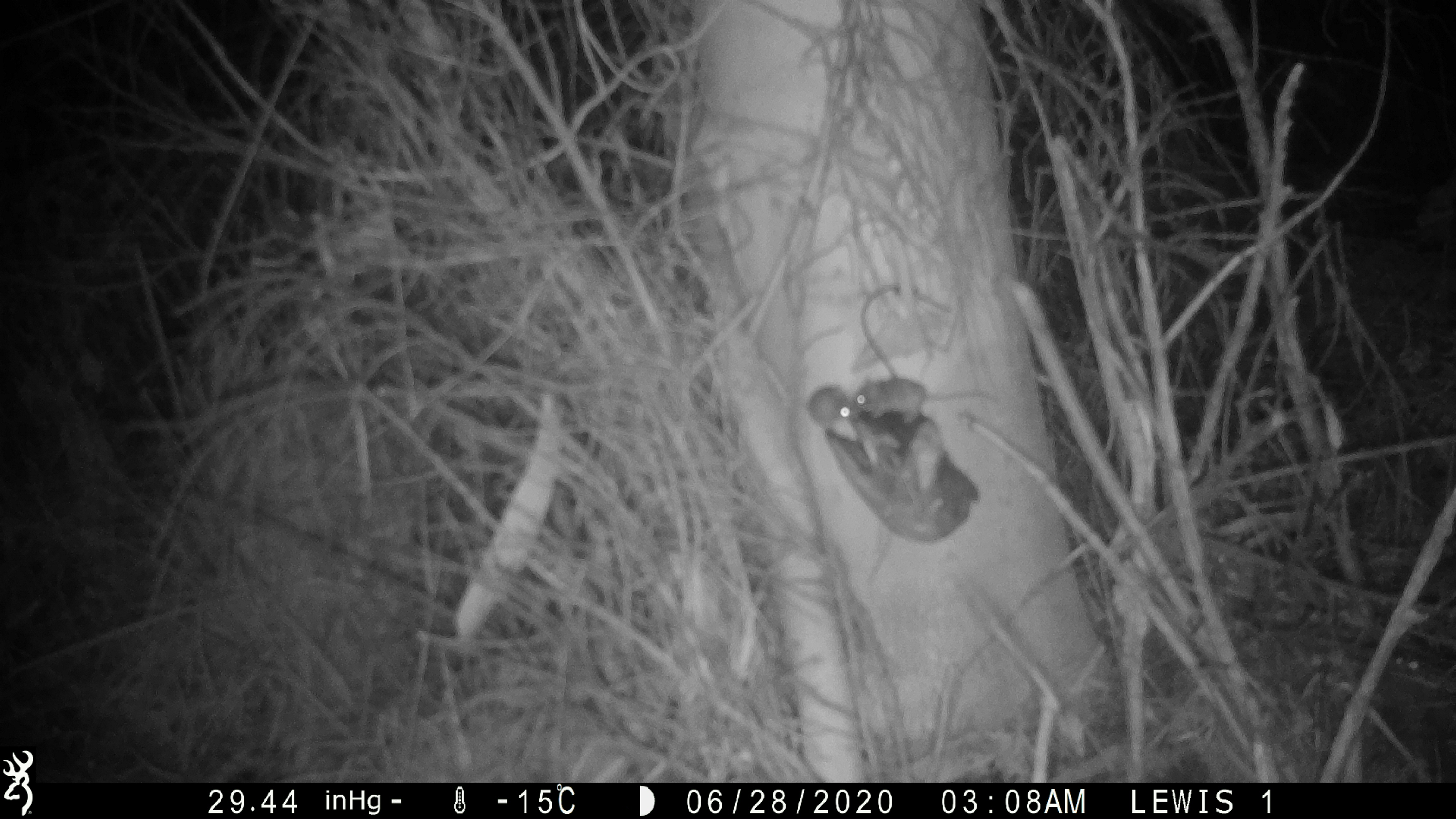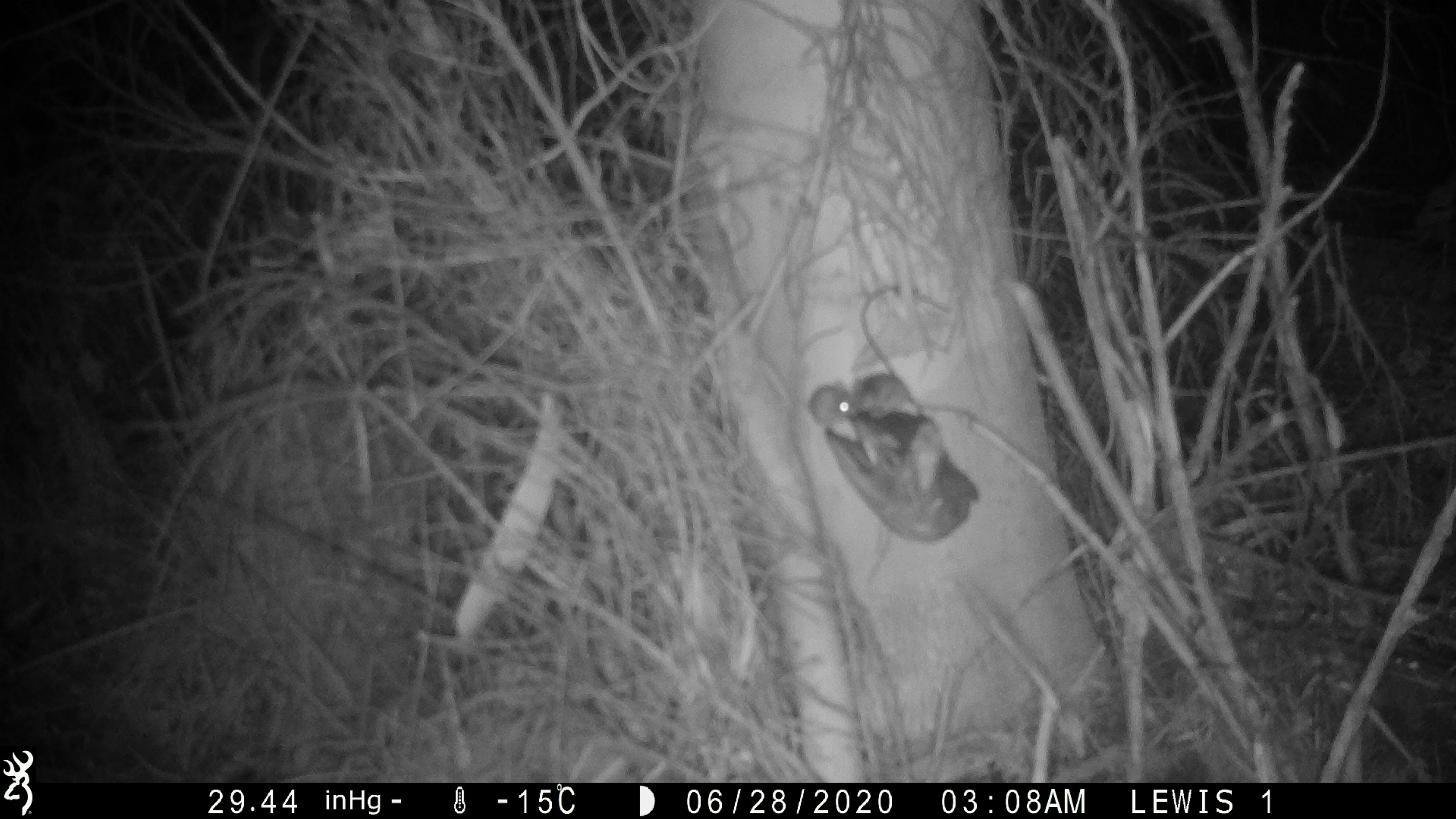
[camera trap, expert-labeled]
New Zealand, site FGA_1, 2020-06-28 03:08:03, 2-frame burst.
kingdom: Animalia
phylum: Chordata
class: Mammalia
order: Rodentia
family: Muridae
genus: Mus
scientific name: Mus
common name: mouse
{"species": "mouse (Mus)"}